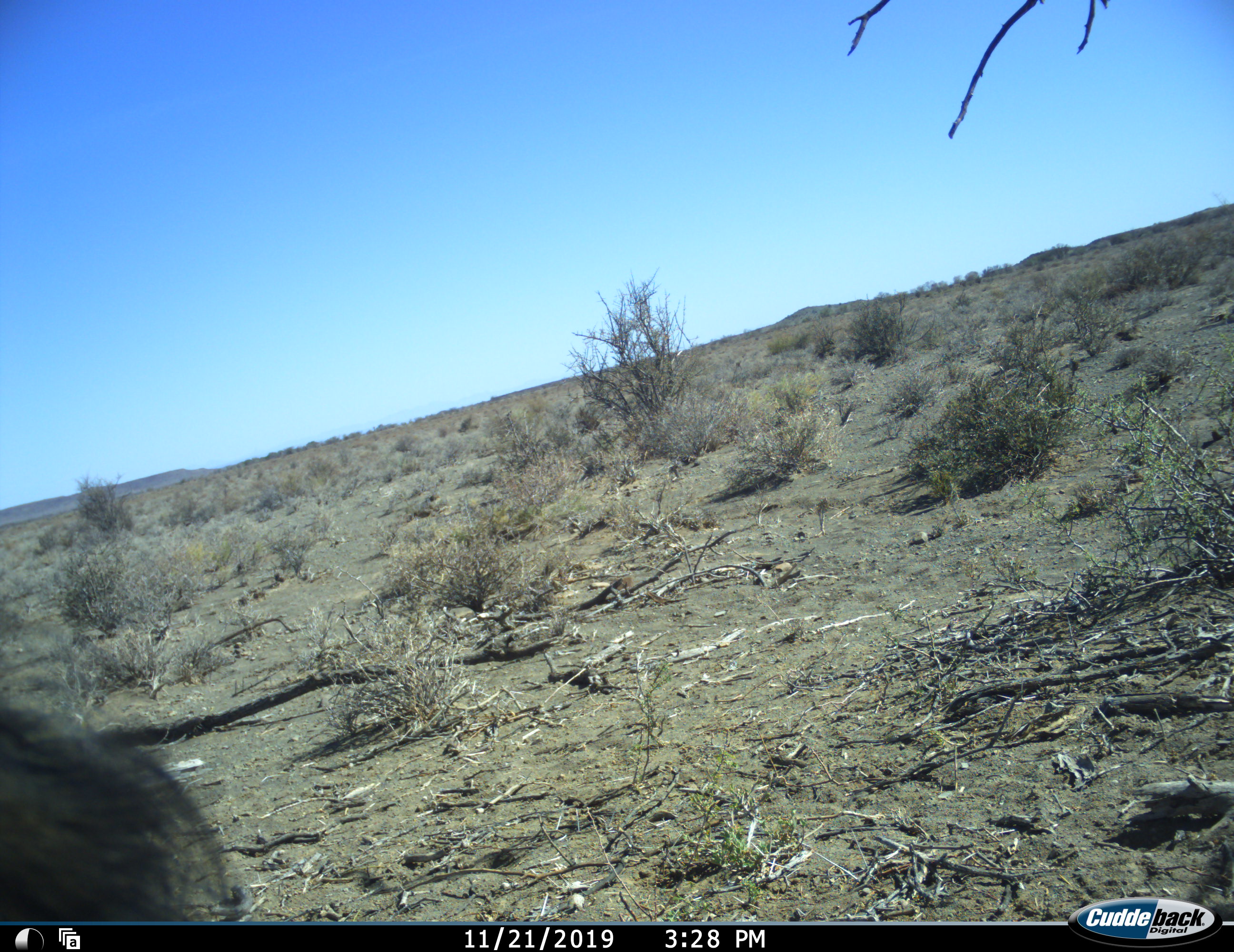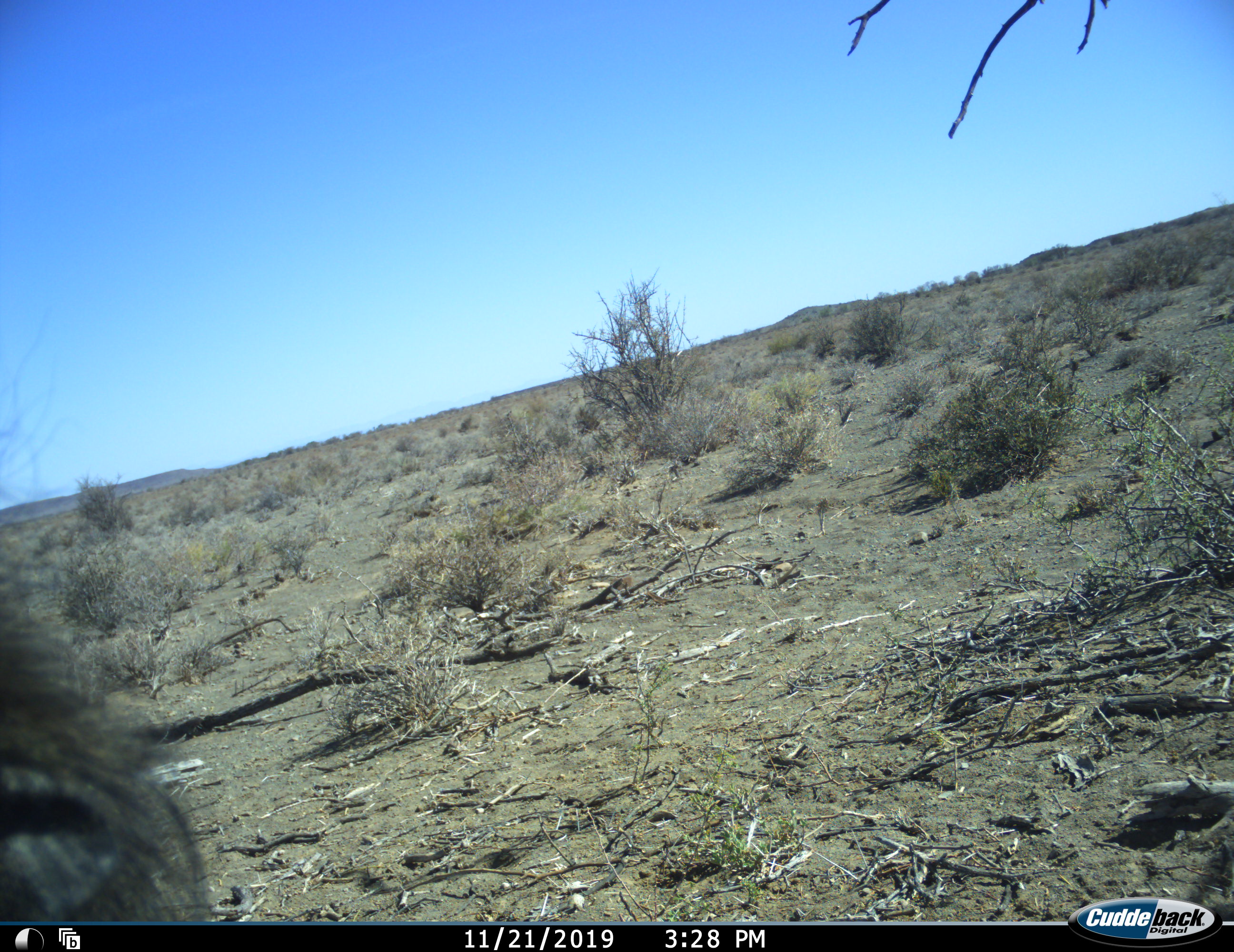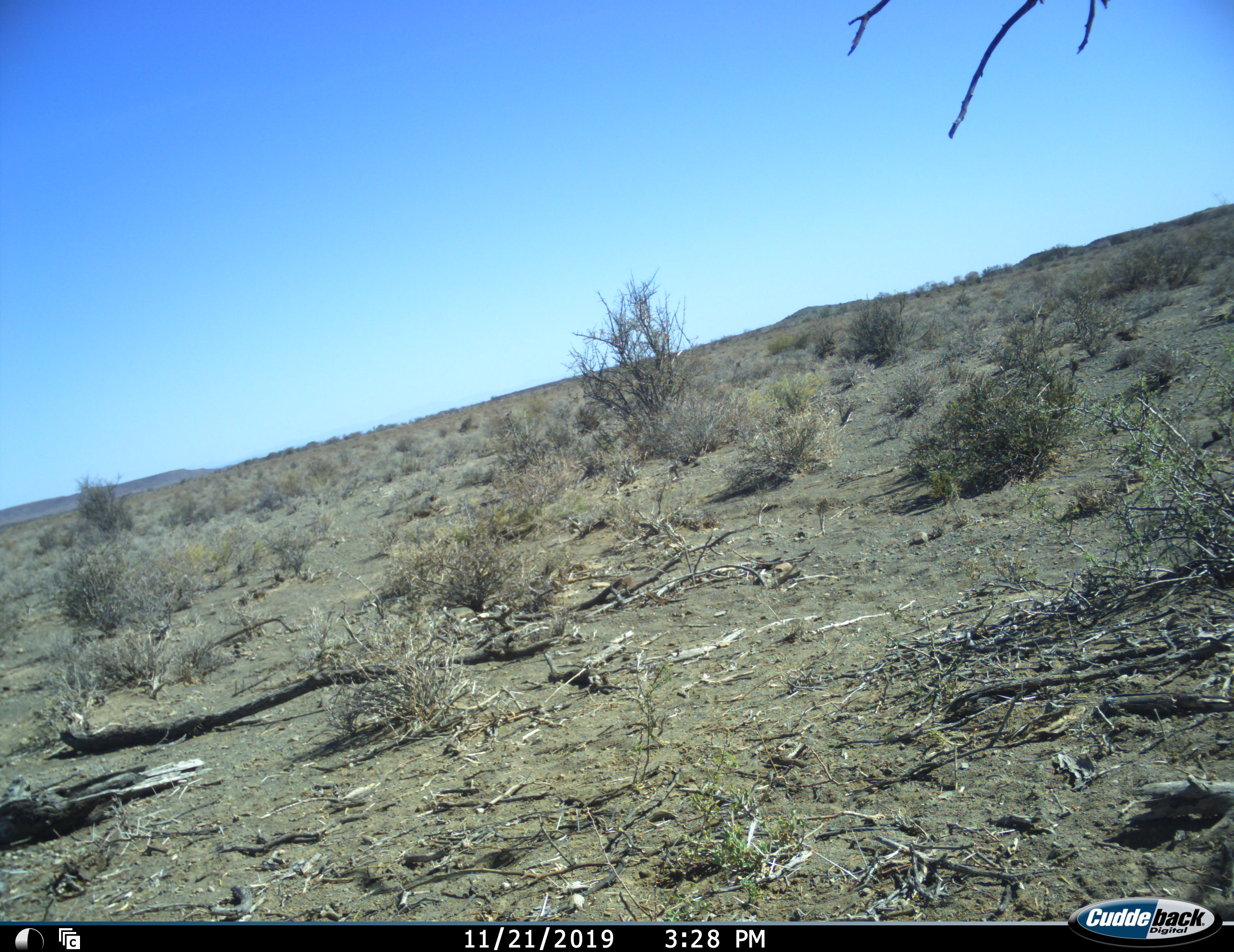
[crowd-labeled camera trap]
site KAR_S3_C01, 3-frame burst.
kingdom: Animalia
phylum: Chordata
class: Mammalia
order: Primates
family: Cercopithecidae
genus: Papio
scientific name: Papio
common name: baboon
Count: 1.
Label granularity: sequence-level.